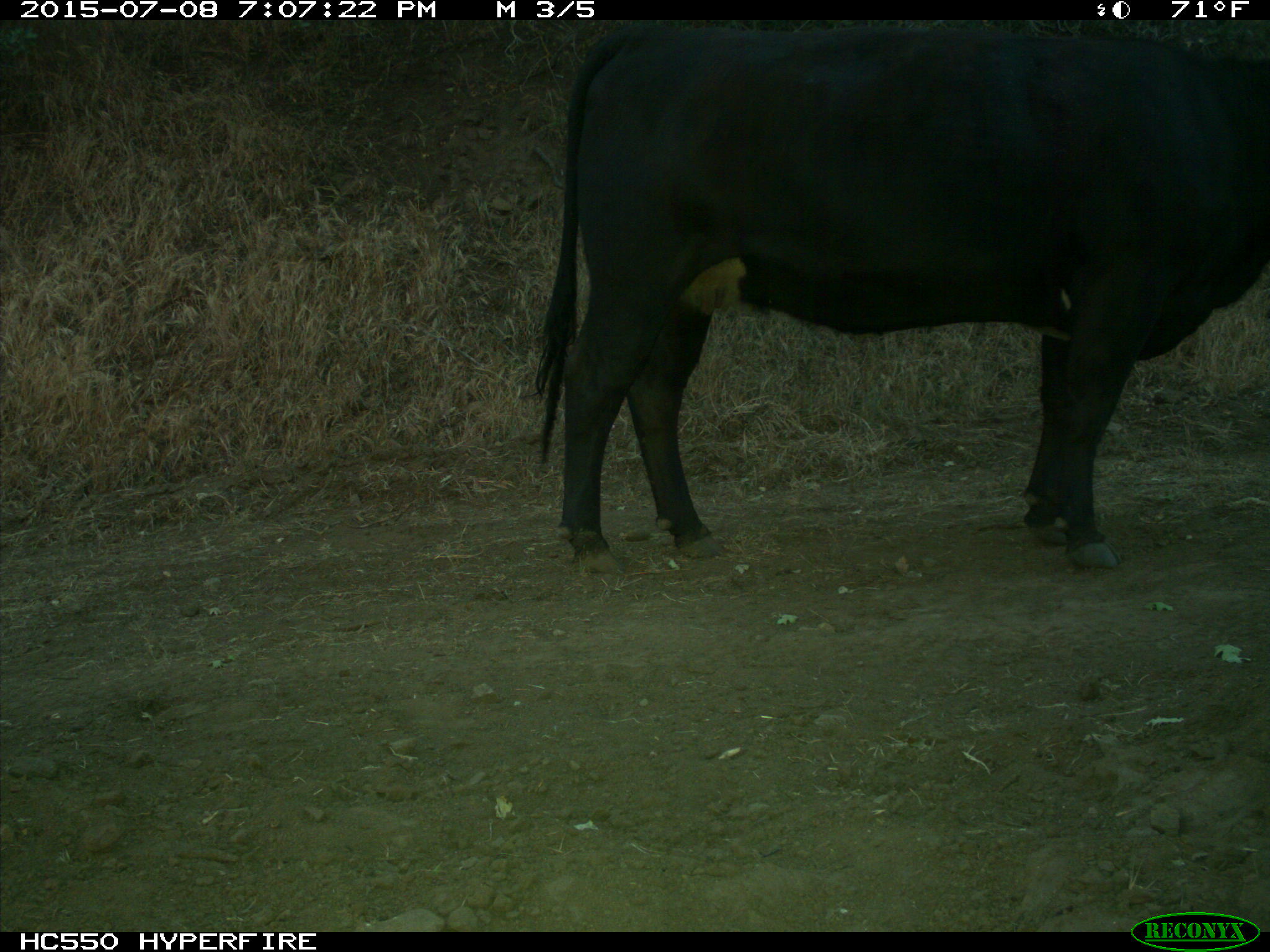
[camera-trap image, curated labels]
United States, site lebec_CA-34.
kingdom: Animalia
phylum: Chordata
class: Mammalia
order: Artiodactyla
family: Bovidae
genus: Bos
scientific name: Bos taurus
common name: domestic cow